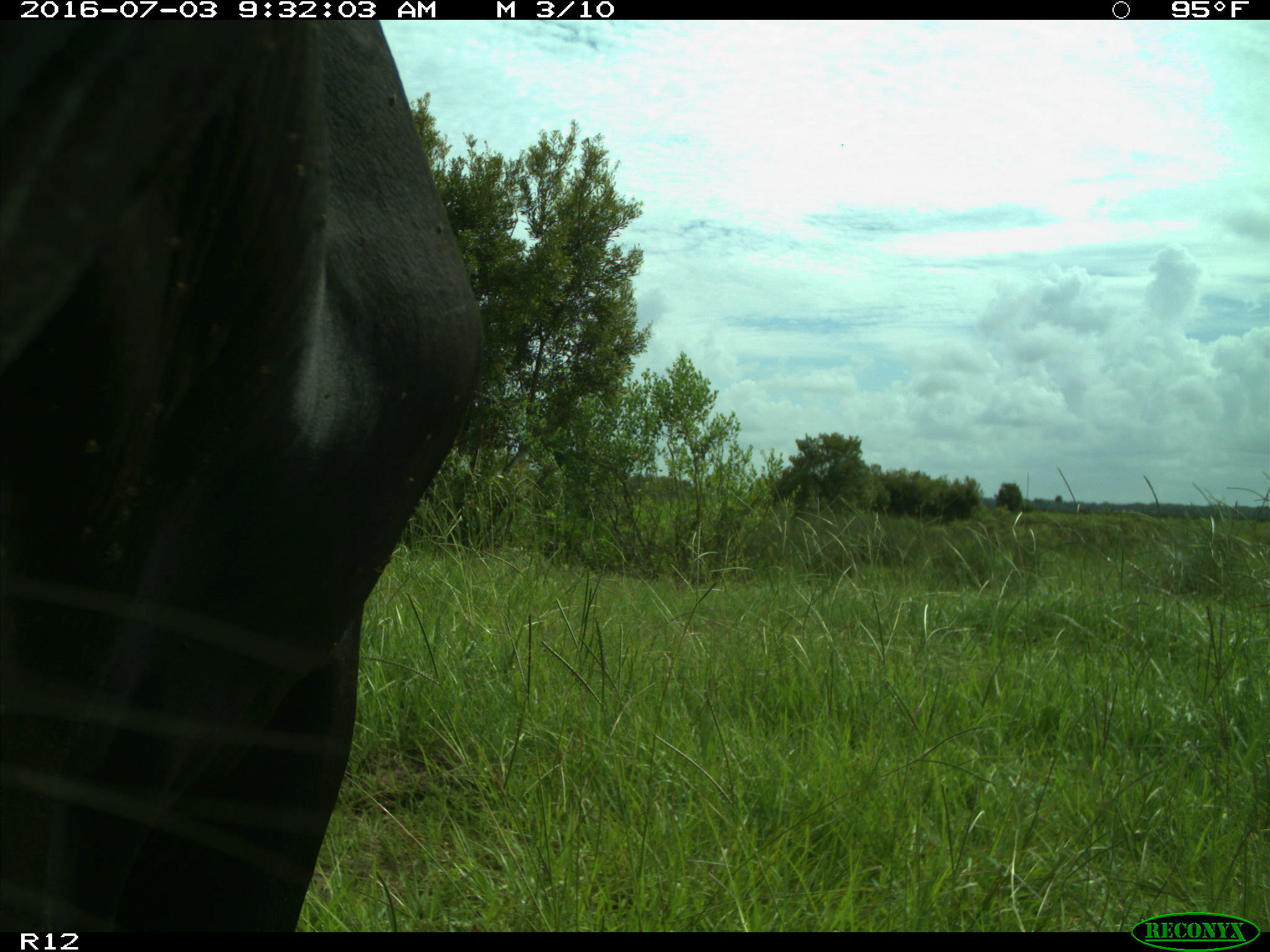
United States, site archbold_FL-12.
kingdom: Animalia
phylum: Chordata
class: Mammalia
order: Artiodactyla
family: Bovidae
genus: Bos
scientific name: Bos taurus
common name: domestic cow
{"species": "Bos taurus (domestic cow)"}